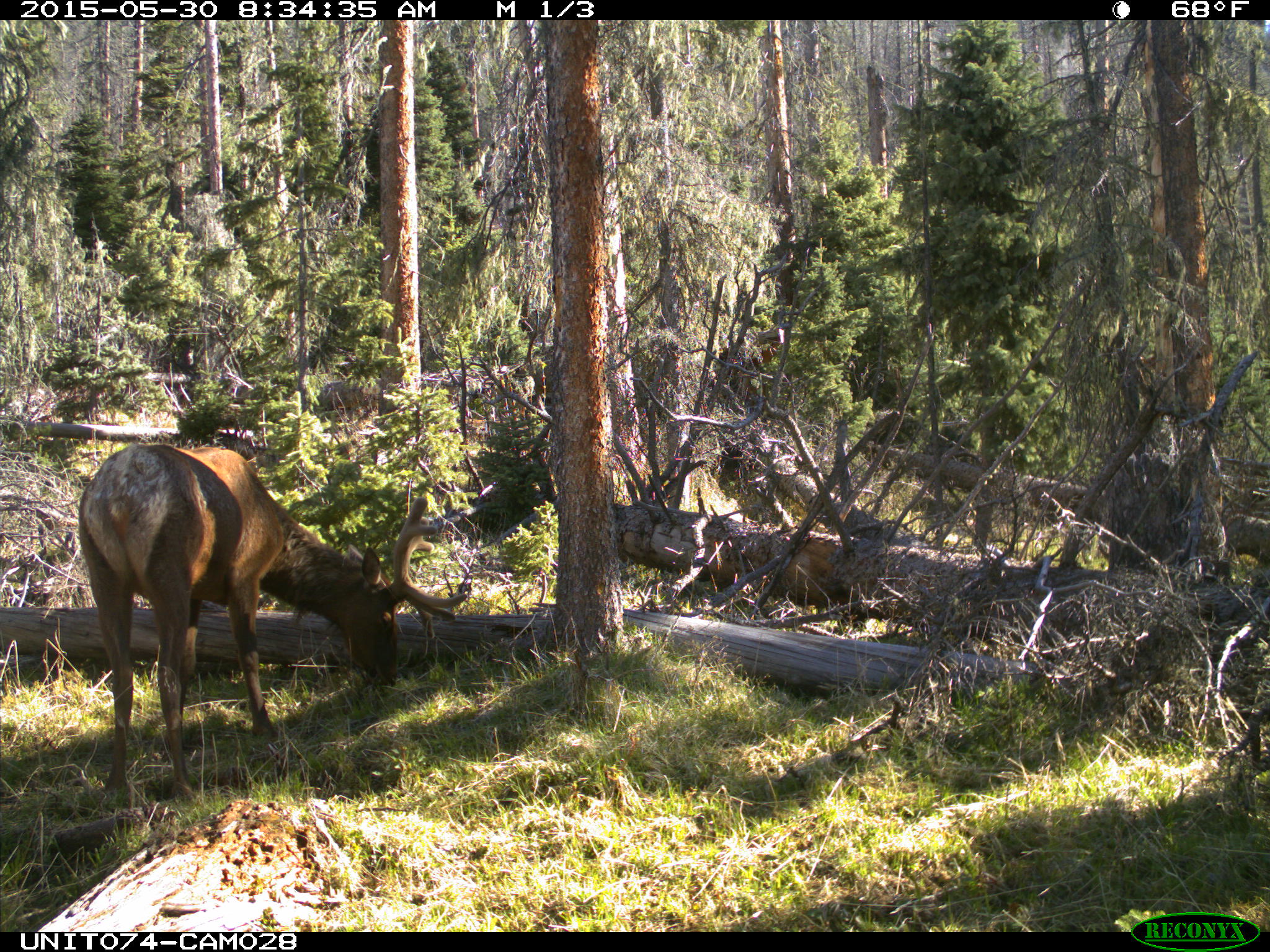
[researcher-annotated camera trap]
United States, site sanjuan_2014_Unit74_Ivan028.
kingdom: Animalia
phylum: Chordata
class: Mammalia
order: Artiodactyla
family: Cervidae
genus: Cervus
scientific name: Cervus elaphus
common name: red deer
Cervus elaphus (red deer).